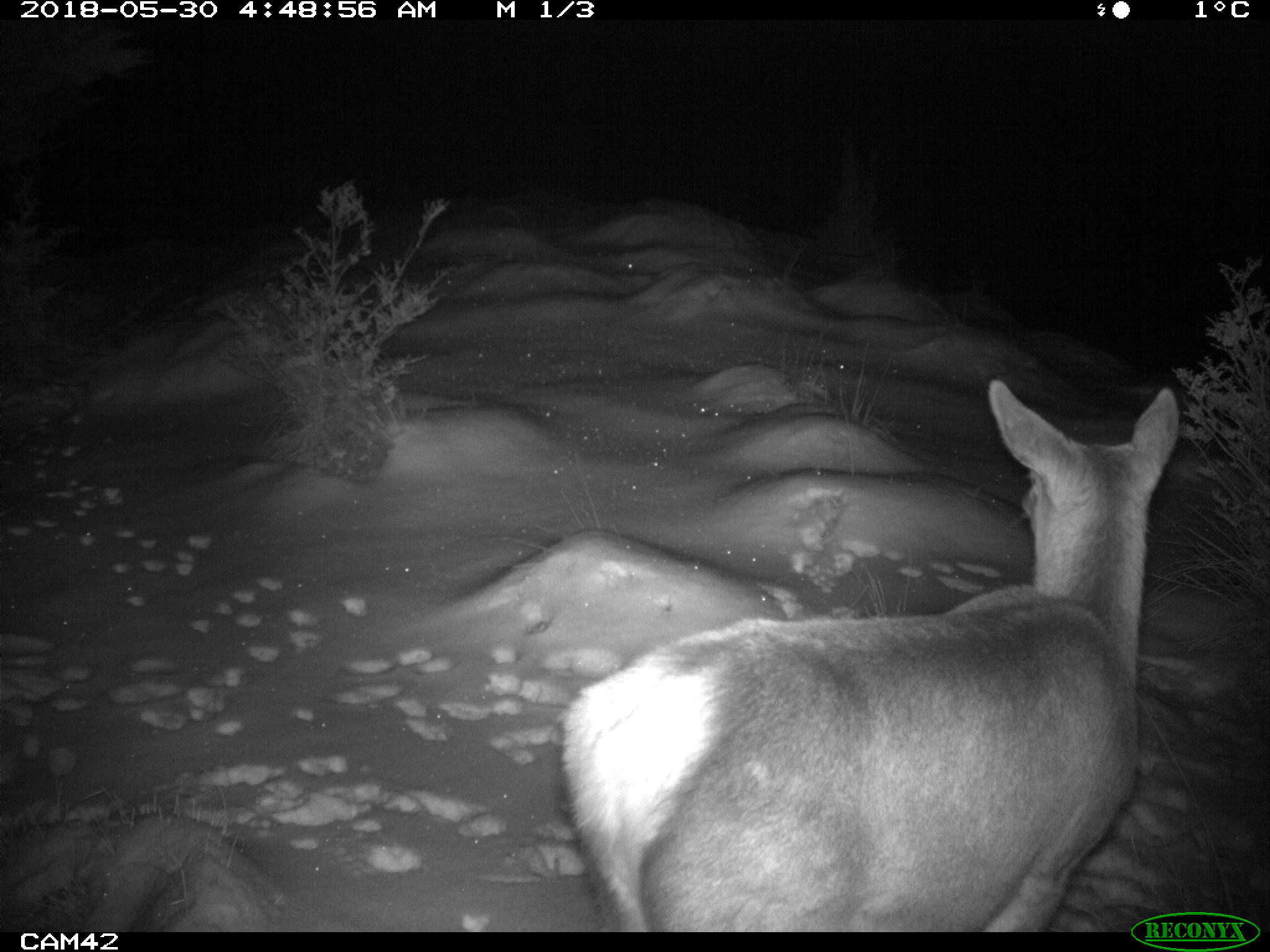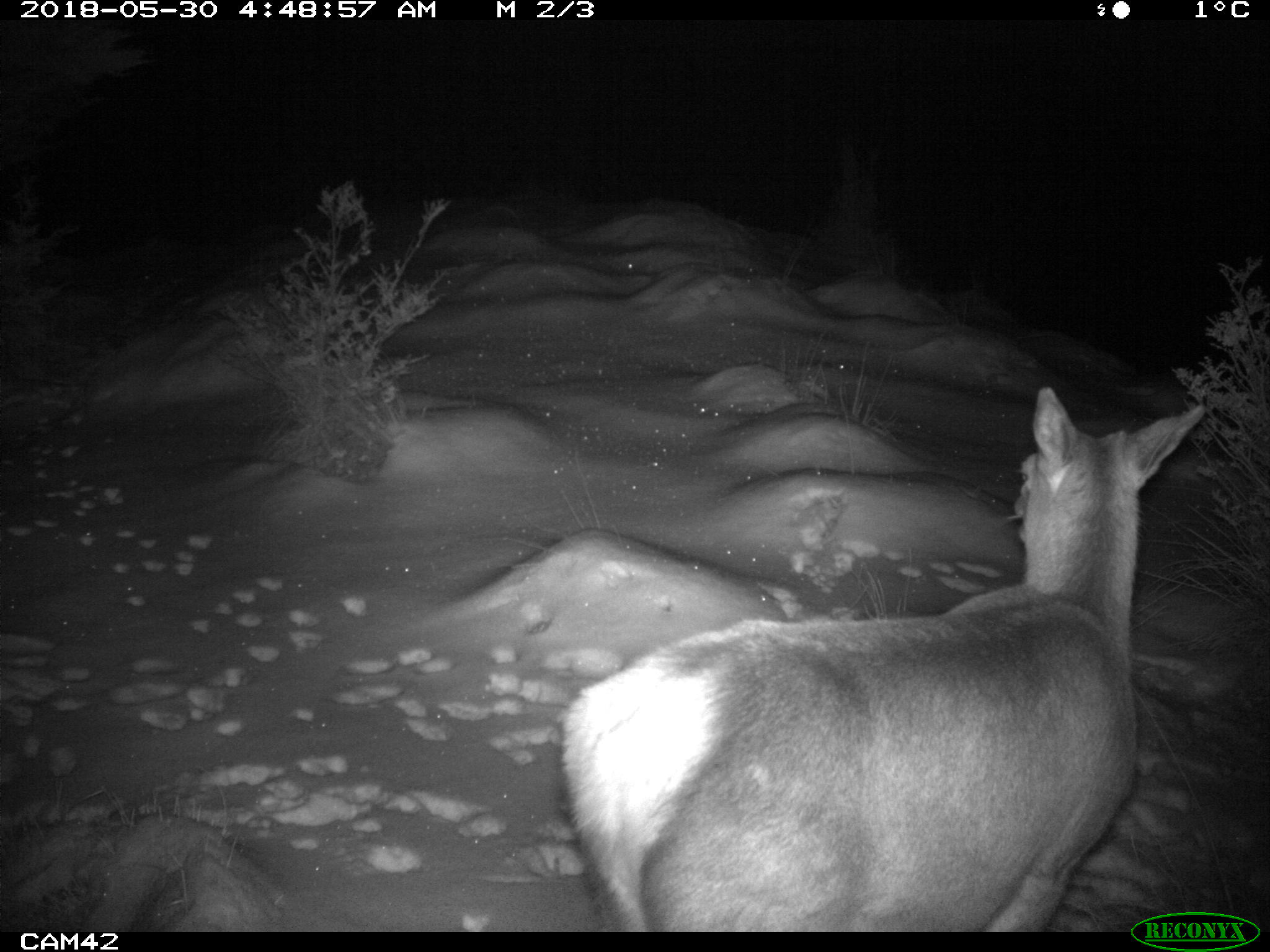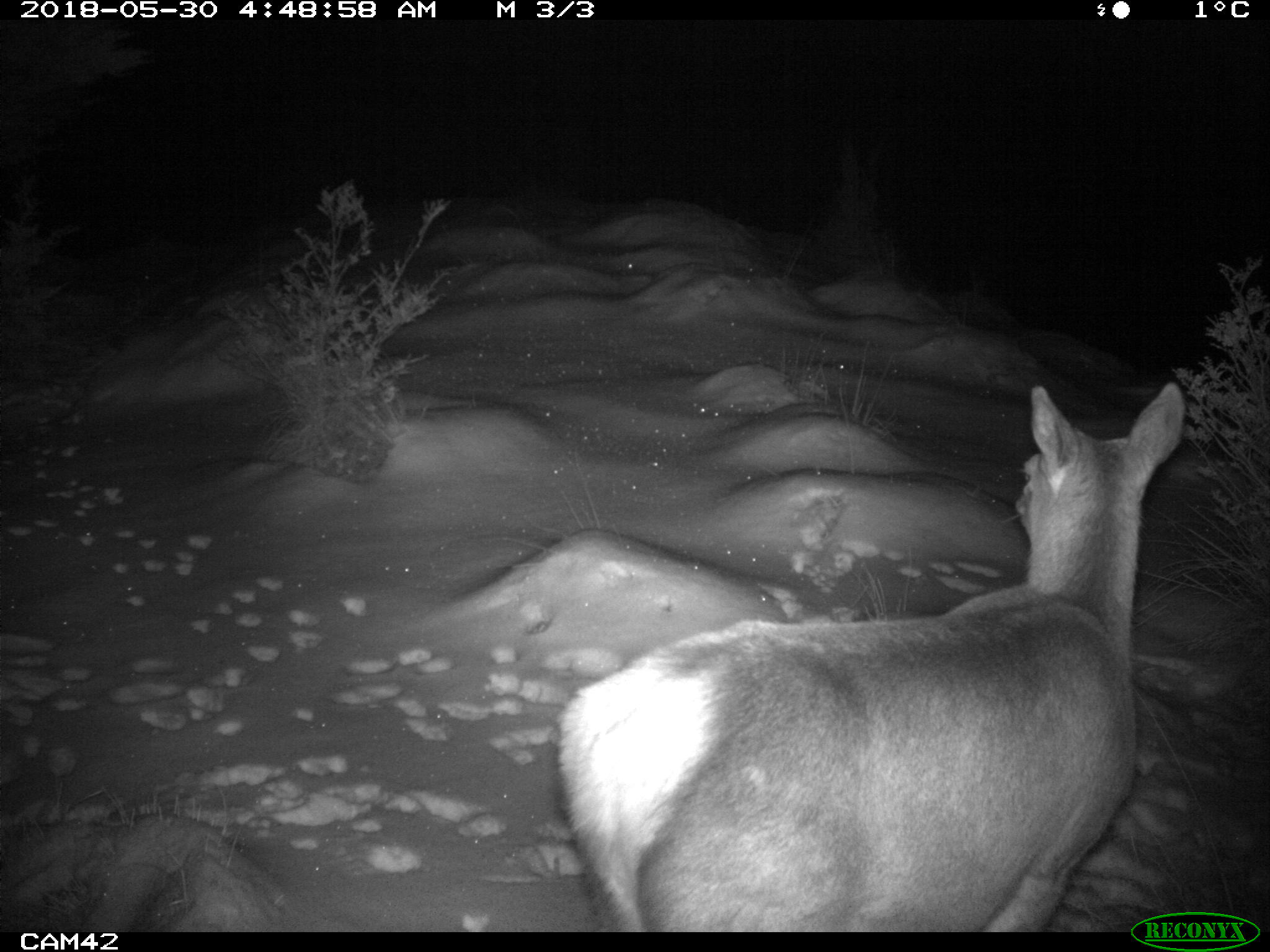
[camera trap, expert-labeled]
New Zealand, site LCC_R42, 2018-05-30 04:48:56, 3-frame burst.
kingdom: Animalia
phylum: Chordata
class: Mammalia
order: Artiodactyla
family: Cervidae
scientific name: Cervidae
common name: deer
Deer (Cervidae).